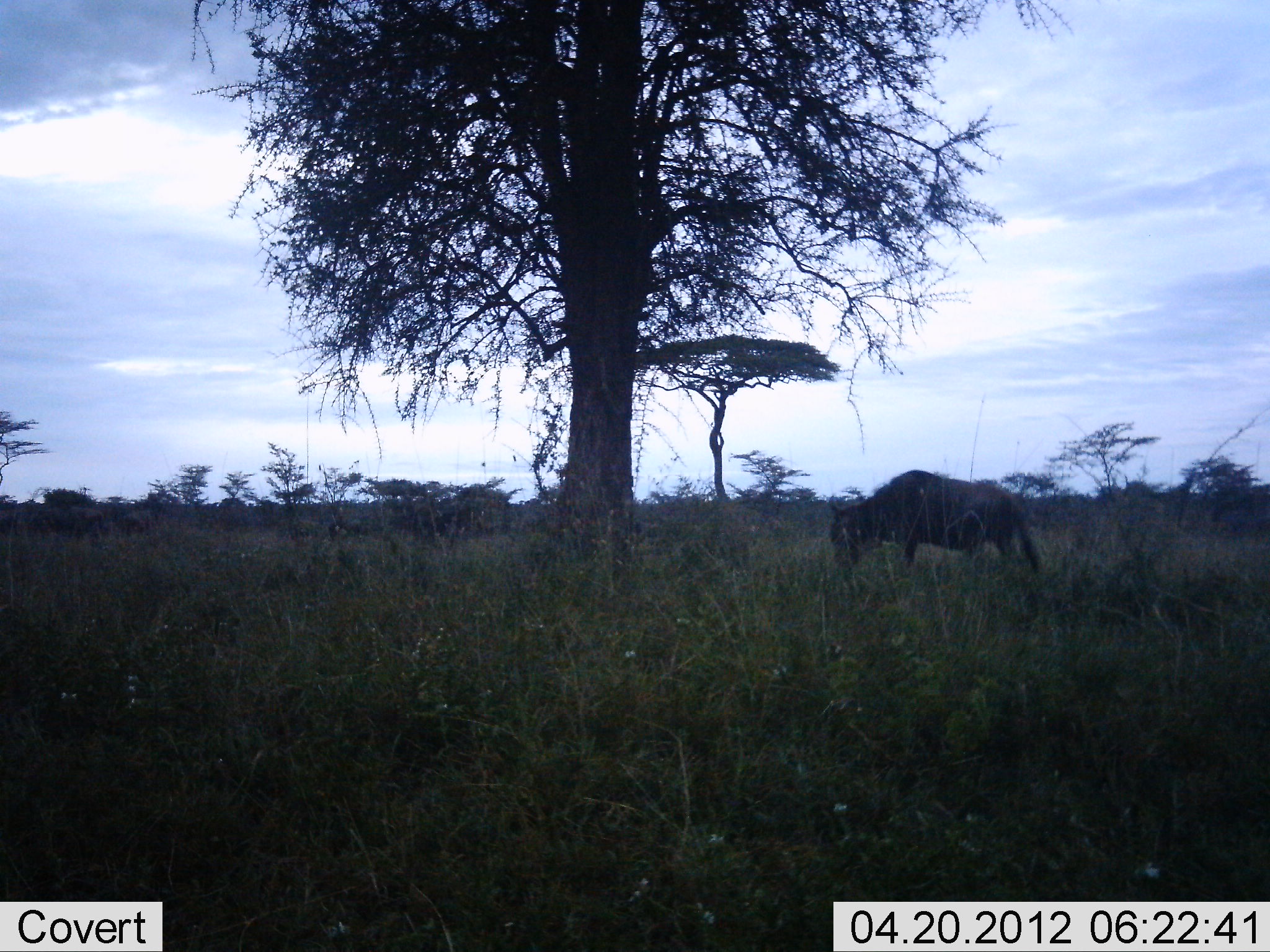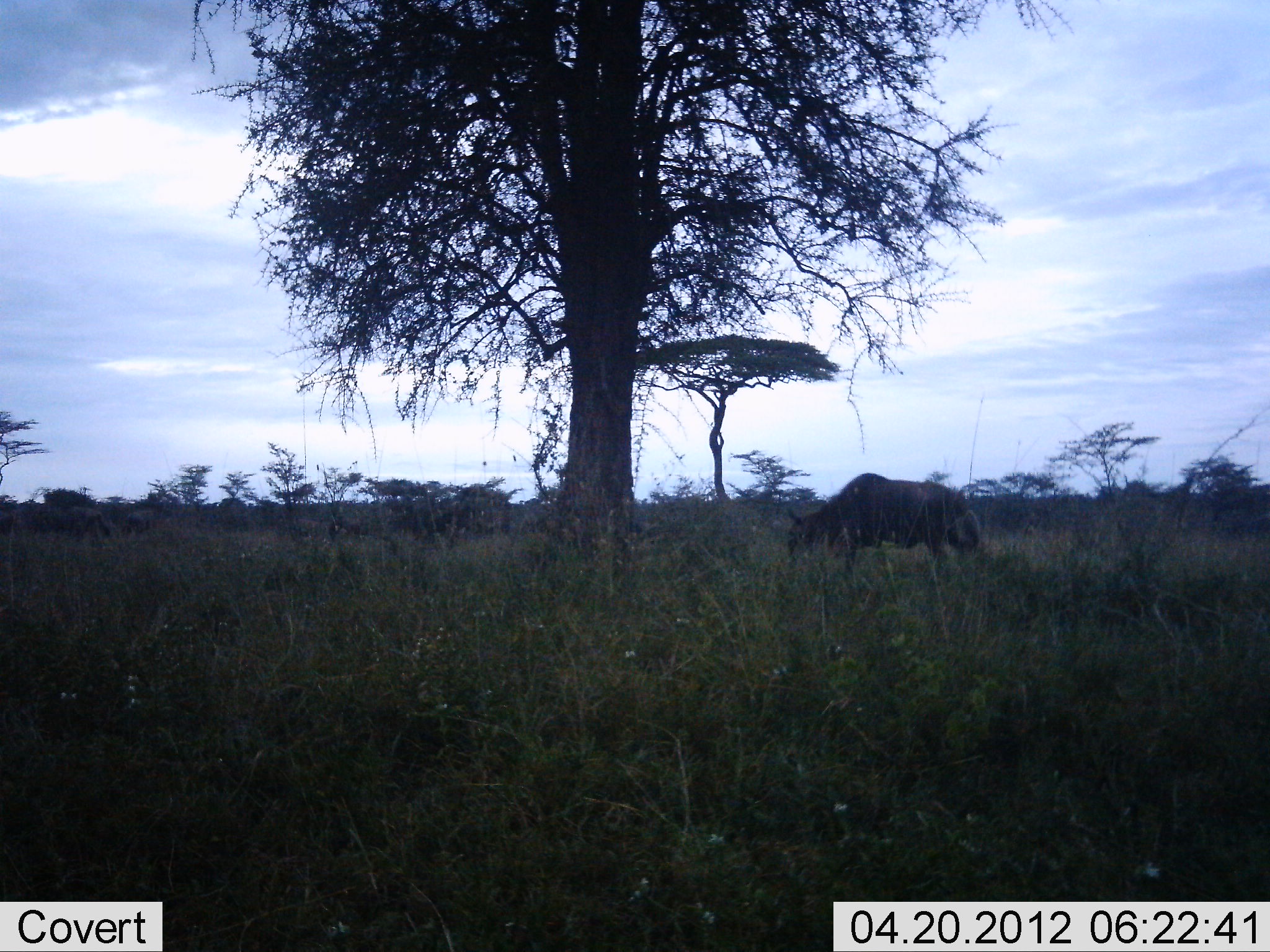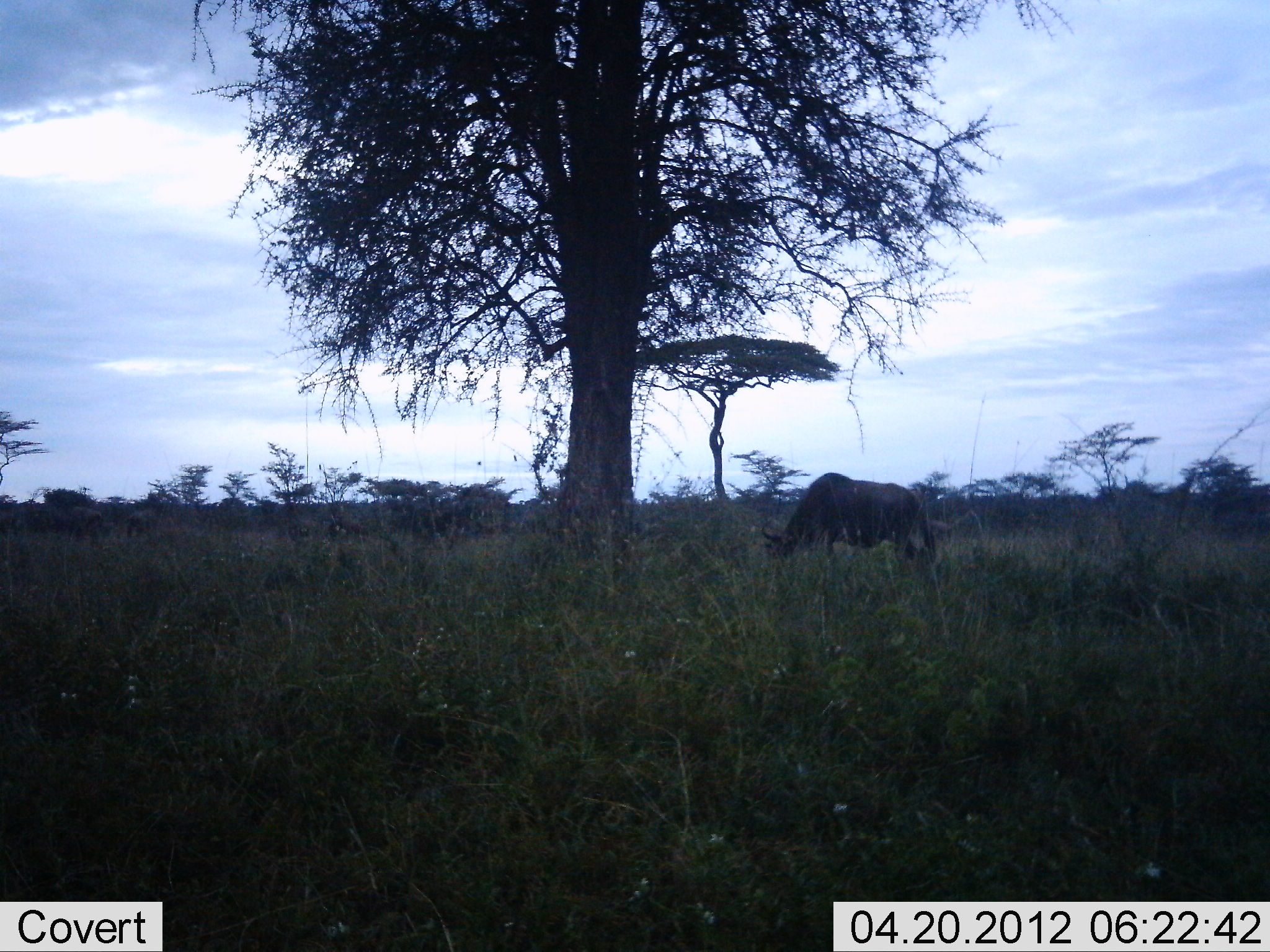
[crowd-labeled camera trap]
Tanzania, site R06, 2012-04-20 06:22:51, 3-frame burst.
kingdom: Animalia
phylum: Chordata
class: Mammalia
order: Artiodactyla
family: Bovidae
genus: Connochaetes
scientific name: Connochaetes taurinus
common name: blue wildebeest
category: wildebeest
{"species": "wildebeest (blue wildebeest) (Connochaetes taurinus)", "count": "1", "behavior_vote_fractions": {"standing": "0%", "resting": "0%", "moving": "88%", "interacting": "0%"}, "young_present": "0%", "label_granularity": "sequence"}